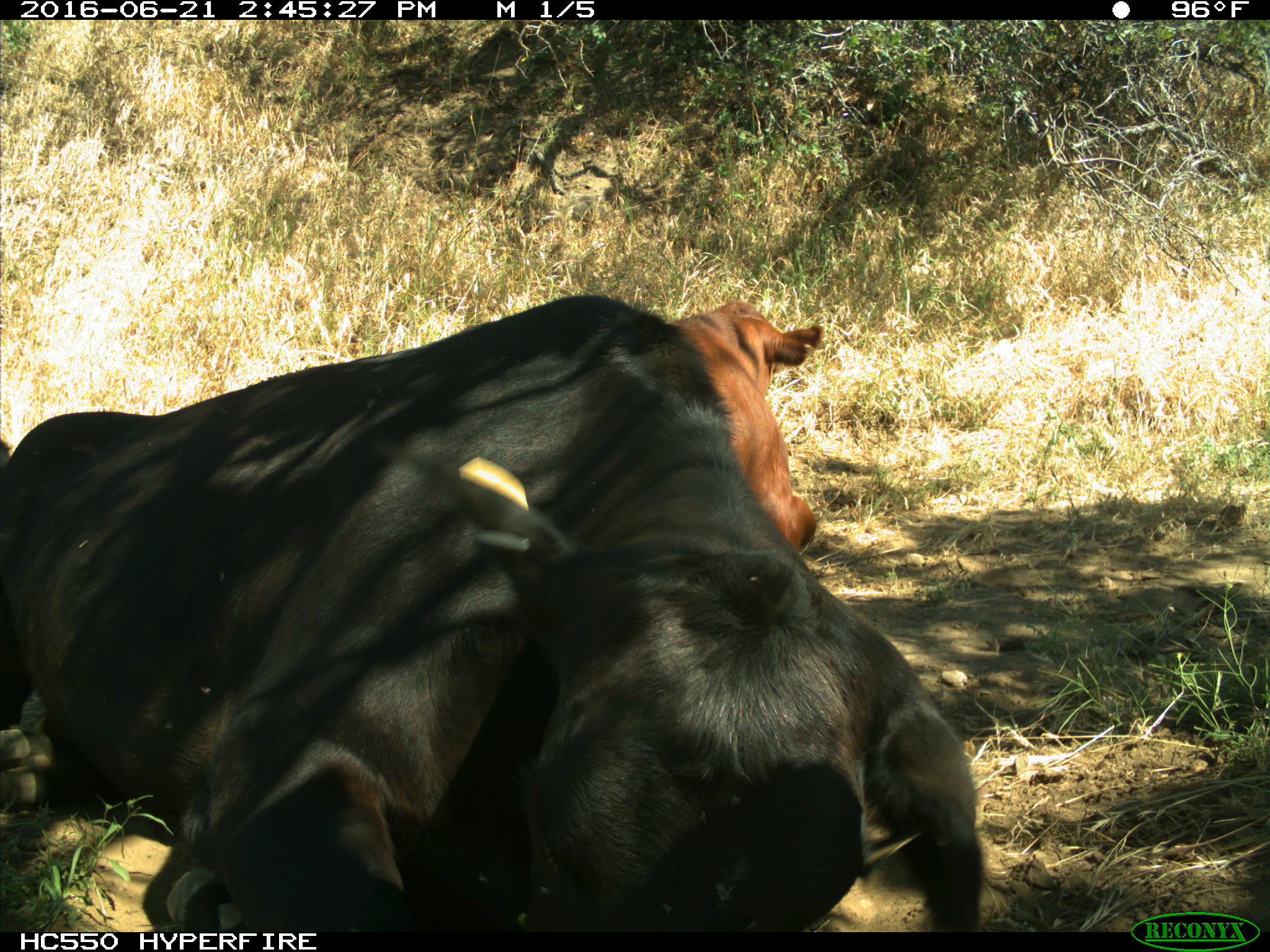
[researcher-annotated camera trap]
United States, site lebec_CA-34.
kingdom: Animalia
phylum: Chordata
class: Mammalia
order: Artiodactyla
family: Bovidae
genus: Bos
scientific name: Bos taurus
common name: domestic cow